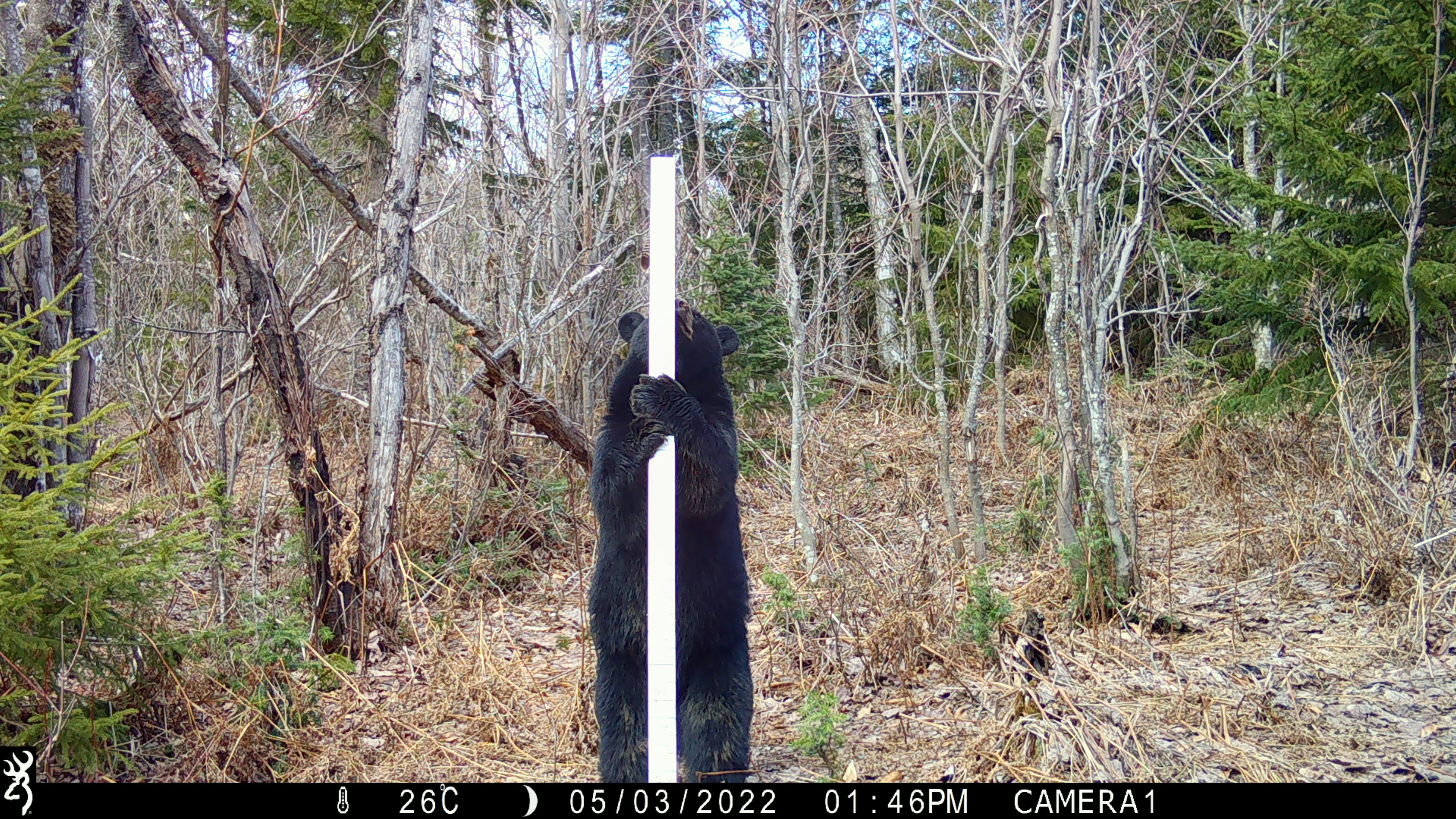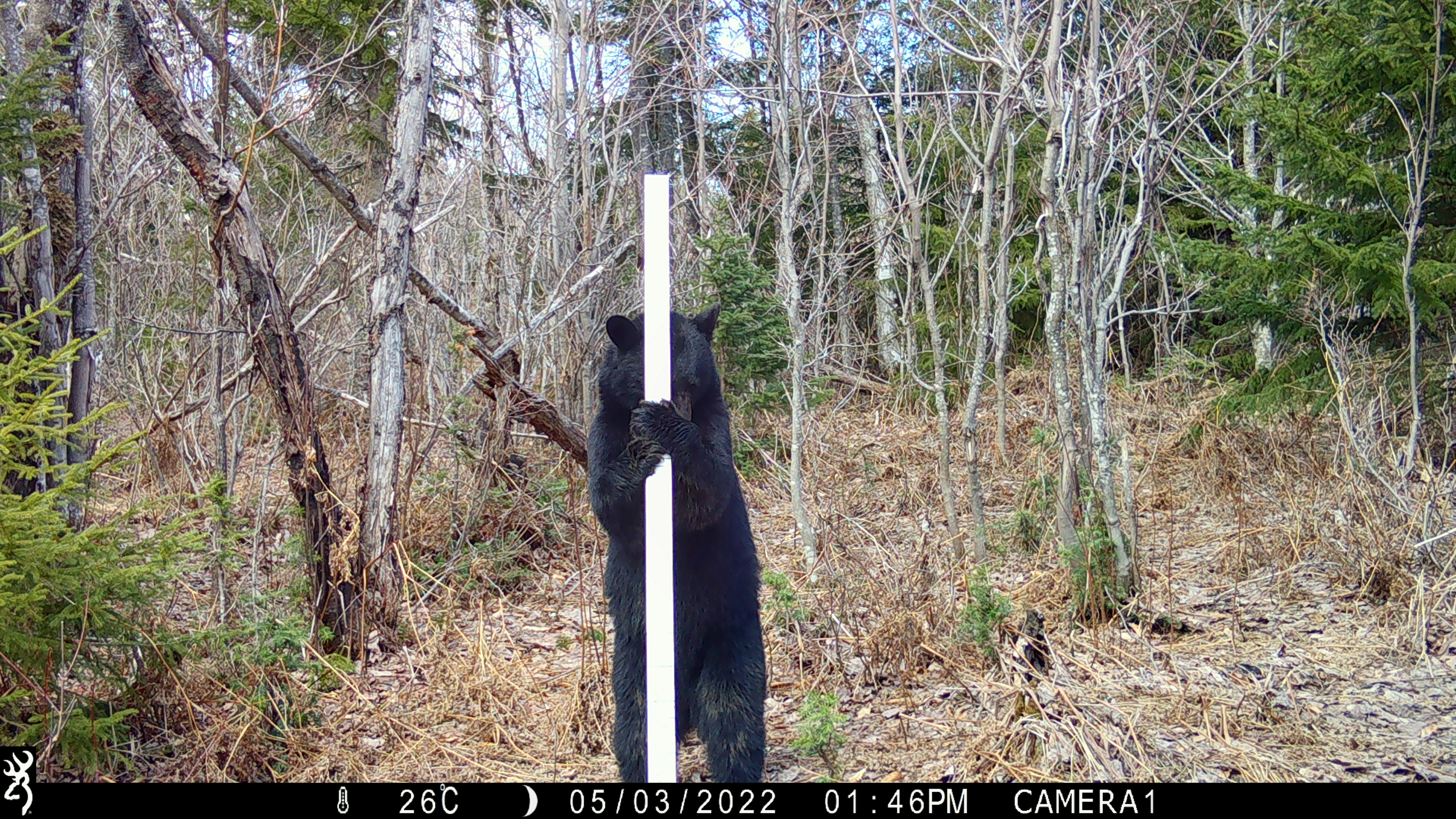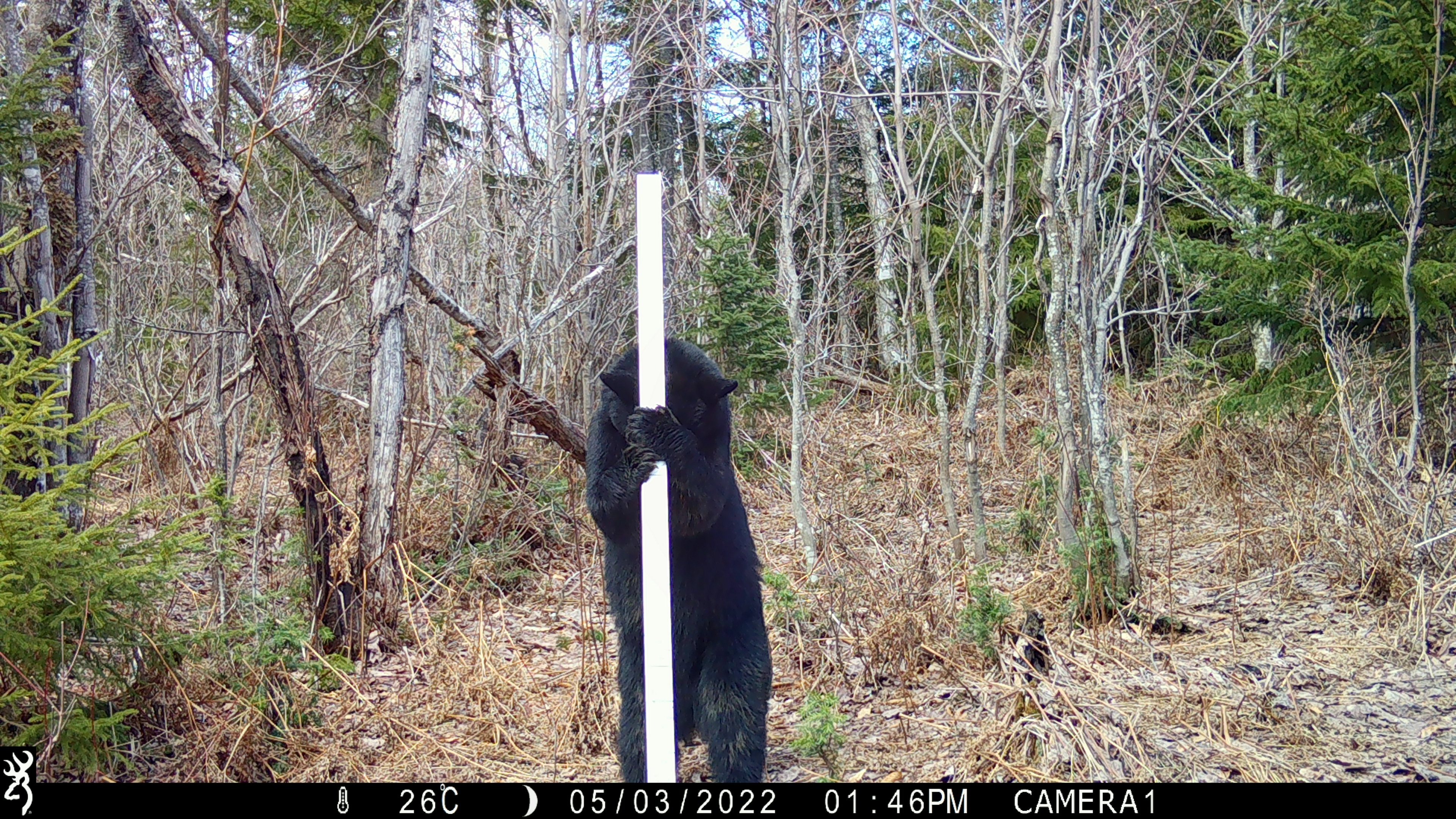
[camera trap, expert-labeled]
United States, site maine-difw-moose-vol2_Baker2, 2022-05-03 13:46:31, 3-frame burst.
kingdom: Animalia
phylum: Chordata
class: Mammalia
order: Carnivora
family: Ursidae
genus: Ursus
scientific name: Ursus americanus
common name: black bear